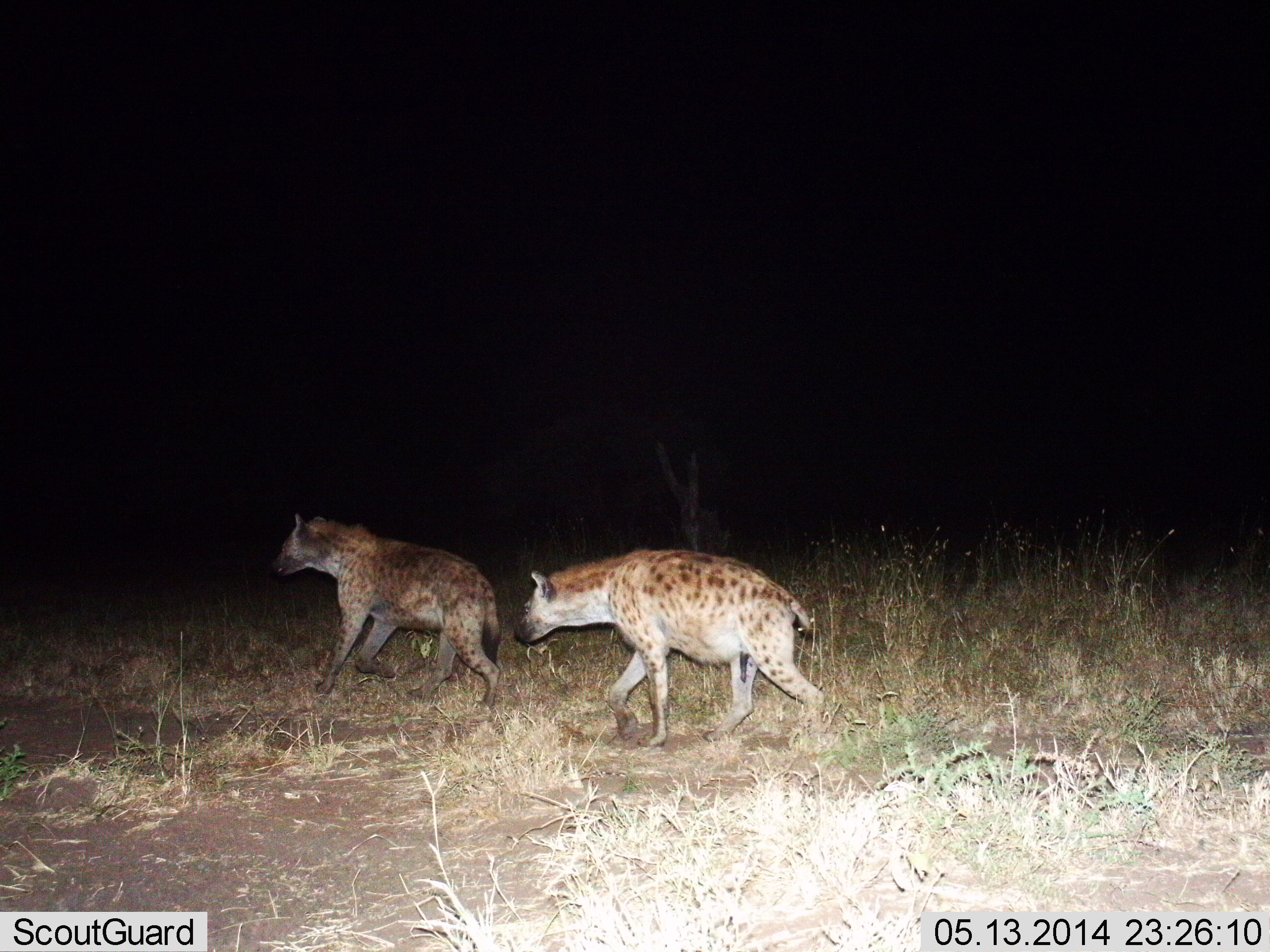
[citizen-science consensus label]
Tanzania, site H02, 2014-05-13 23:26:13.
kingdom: Animalia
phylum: Chordata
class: Mammalia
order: Carnivora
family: Hyaenidae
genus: Crocuta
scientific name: Crocuta crocuta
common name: spotted hyena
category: hyenaspotted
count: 2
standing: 0%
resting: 0%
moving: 100%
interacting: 0%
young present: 0%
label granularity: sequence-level